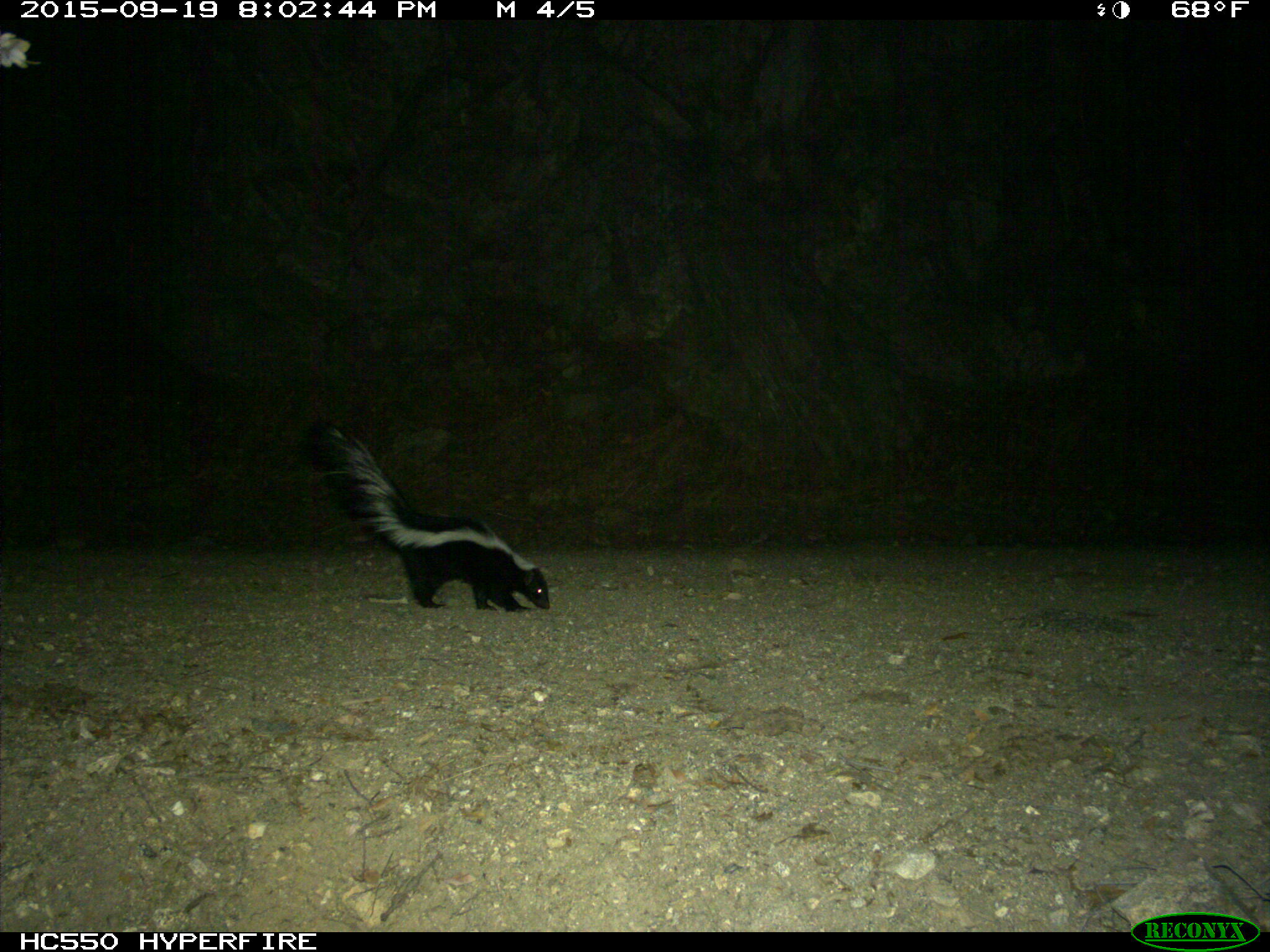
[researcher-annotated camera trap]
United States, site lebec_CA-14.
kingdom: Animalia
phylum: Chordata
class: Mammalia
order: Carnivora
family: Mephitidae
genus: Mephitis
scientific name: Mephitis mephitis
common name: striped skunk